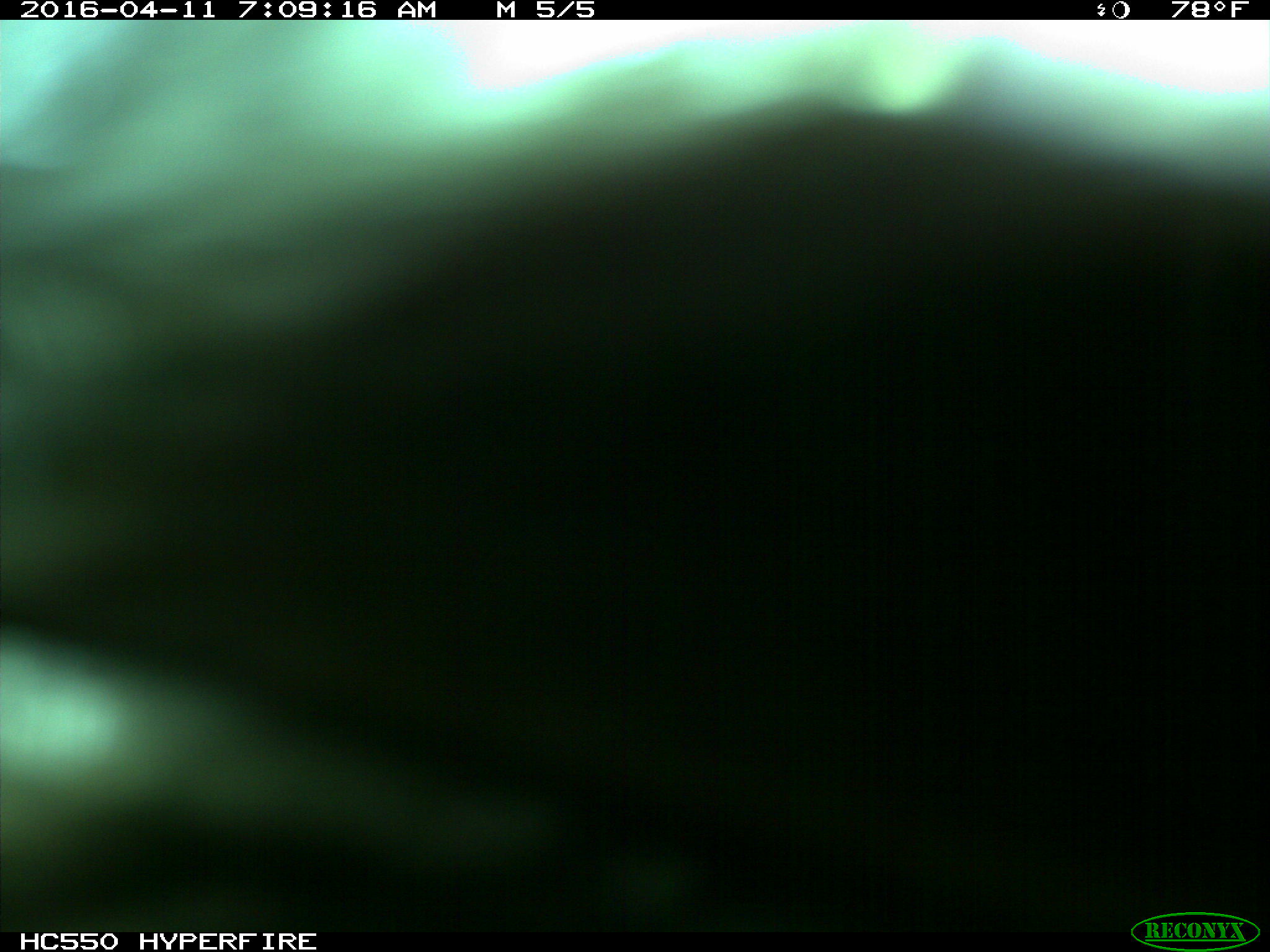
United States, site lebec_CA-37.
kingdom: Animalia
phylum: Chordata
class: Mammalia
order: Artiodactyla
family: Bovidae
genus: Bos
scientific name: Bos taurus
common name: domestic cow